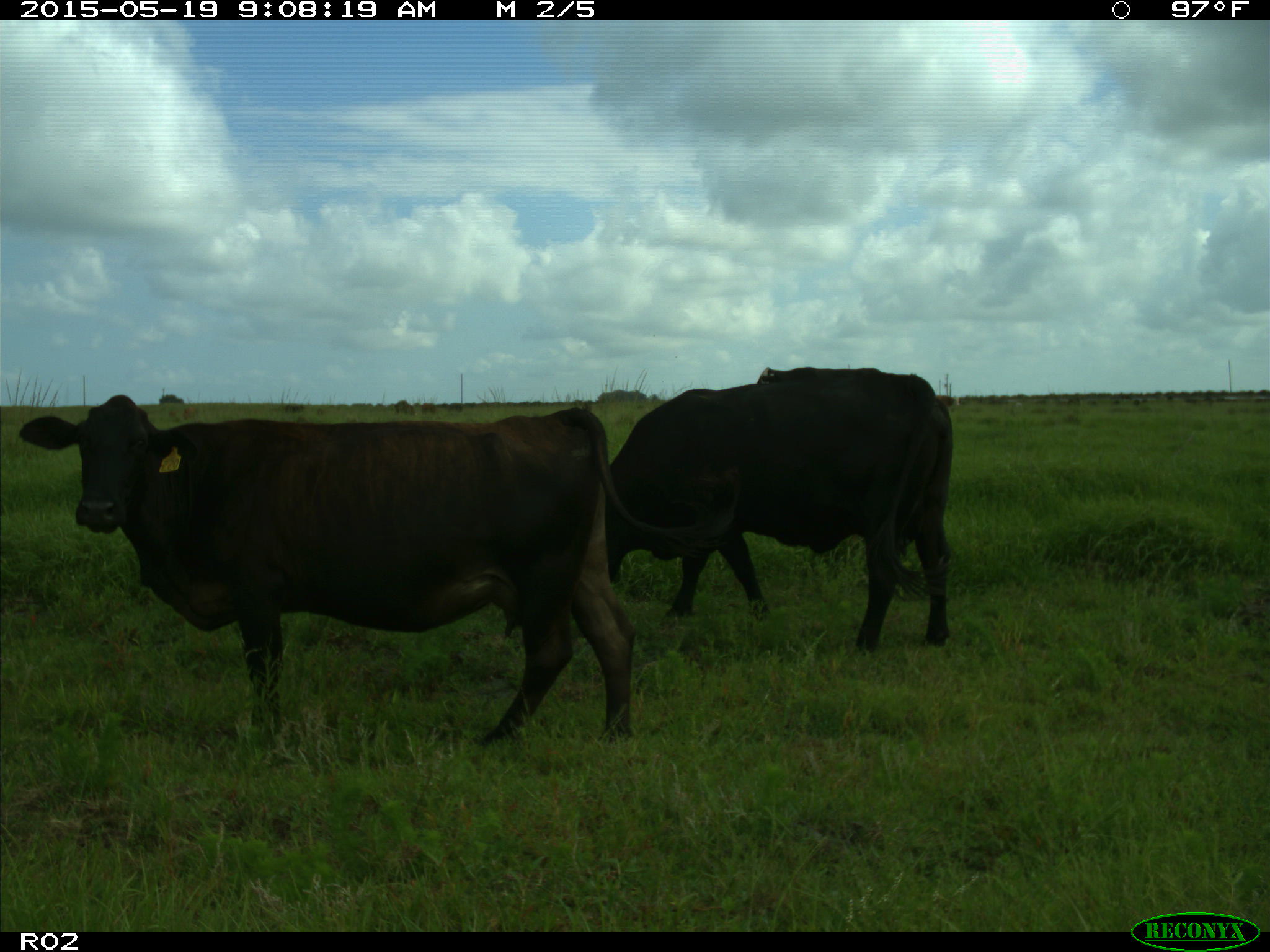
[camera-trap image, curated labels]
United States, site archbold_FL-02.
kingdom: Animalia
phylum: Chordata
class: Mammalia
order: Artiodactyla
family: Bovidae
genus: Bos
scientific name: Bos taurus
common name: domestic cow